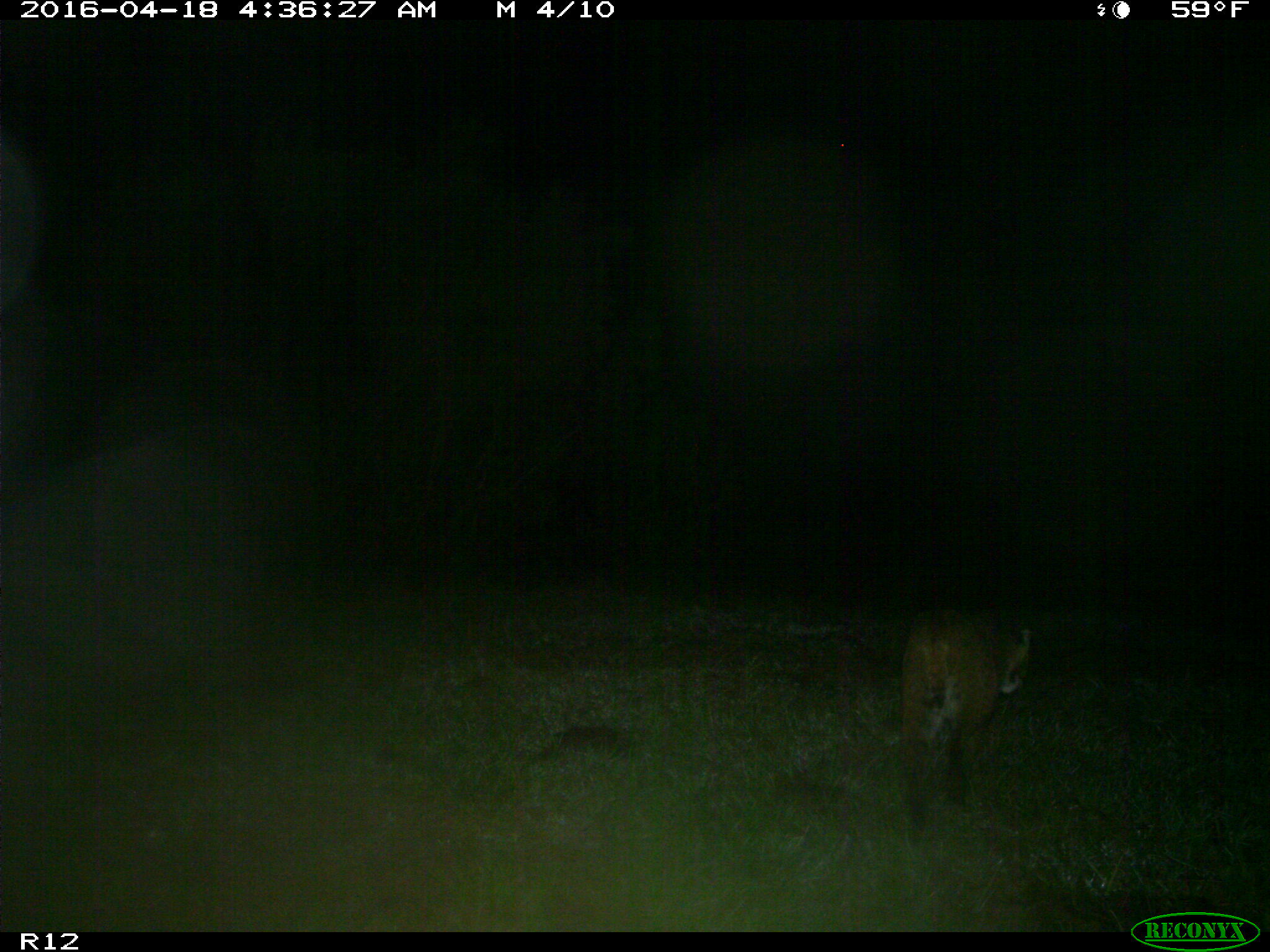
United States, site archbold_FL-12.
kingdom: Animalia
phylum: Chordata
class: Mammalia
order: Carnivora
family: Felidae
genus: Lynx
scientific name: Lynx rufus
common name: bobcat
Lynx rufus (bobcat).